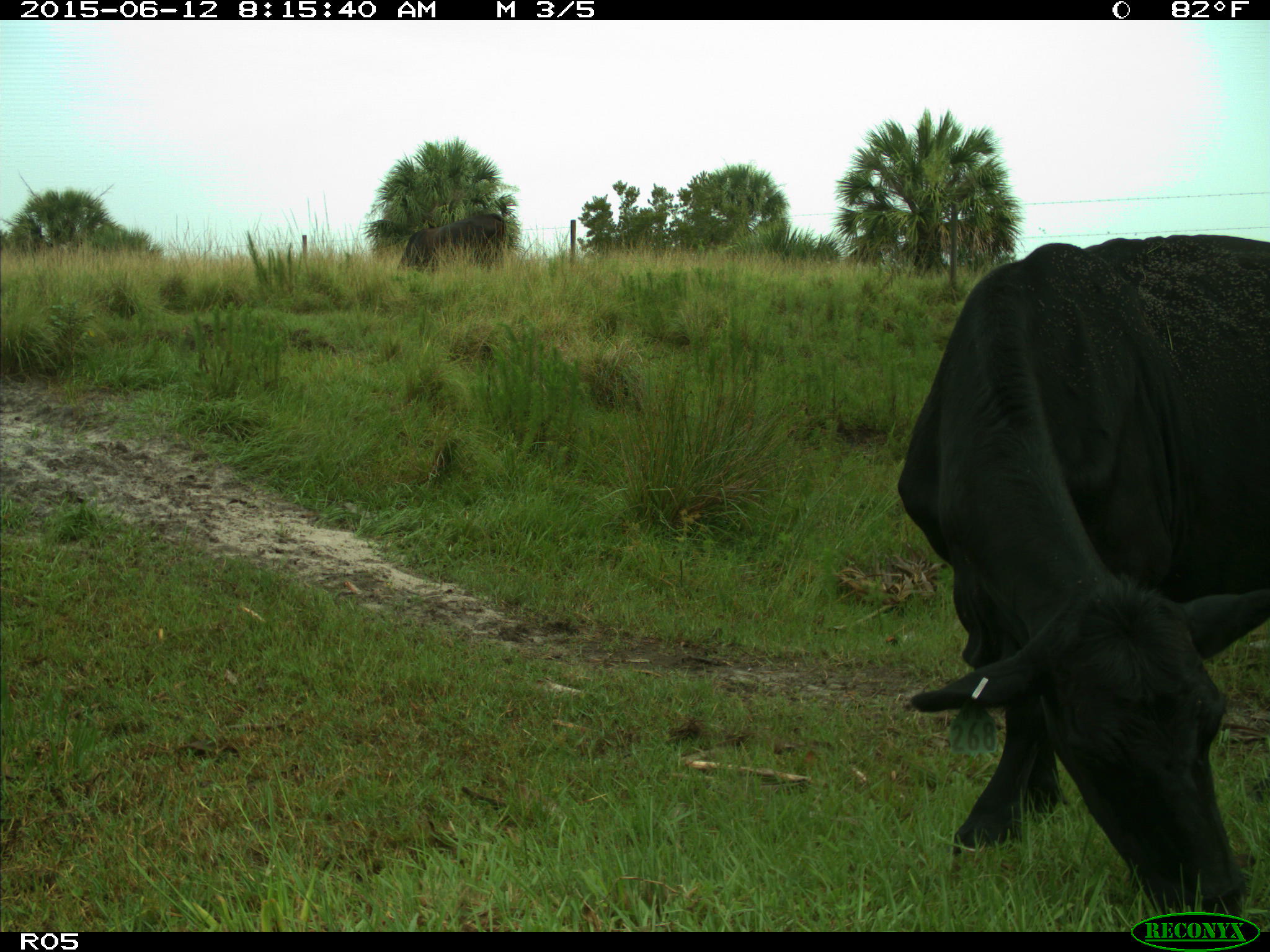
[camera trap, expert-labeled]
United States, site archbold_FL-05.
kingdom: Animalia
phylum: Chordata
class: Mammalia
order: Artiodactyla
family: Bovidae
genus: Bos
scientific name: Bos taurus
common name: domestic cow